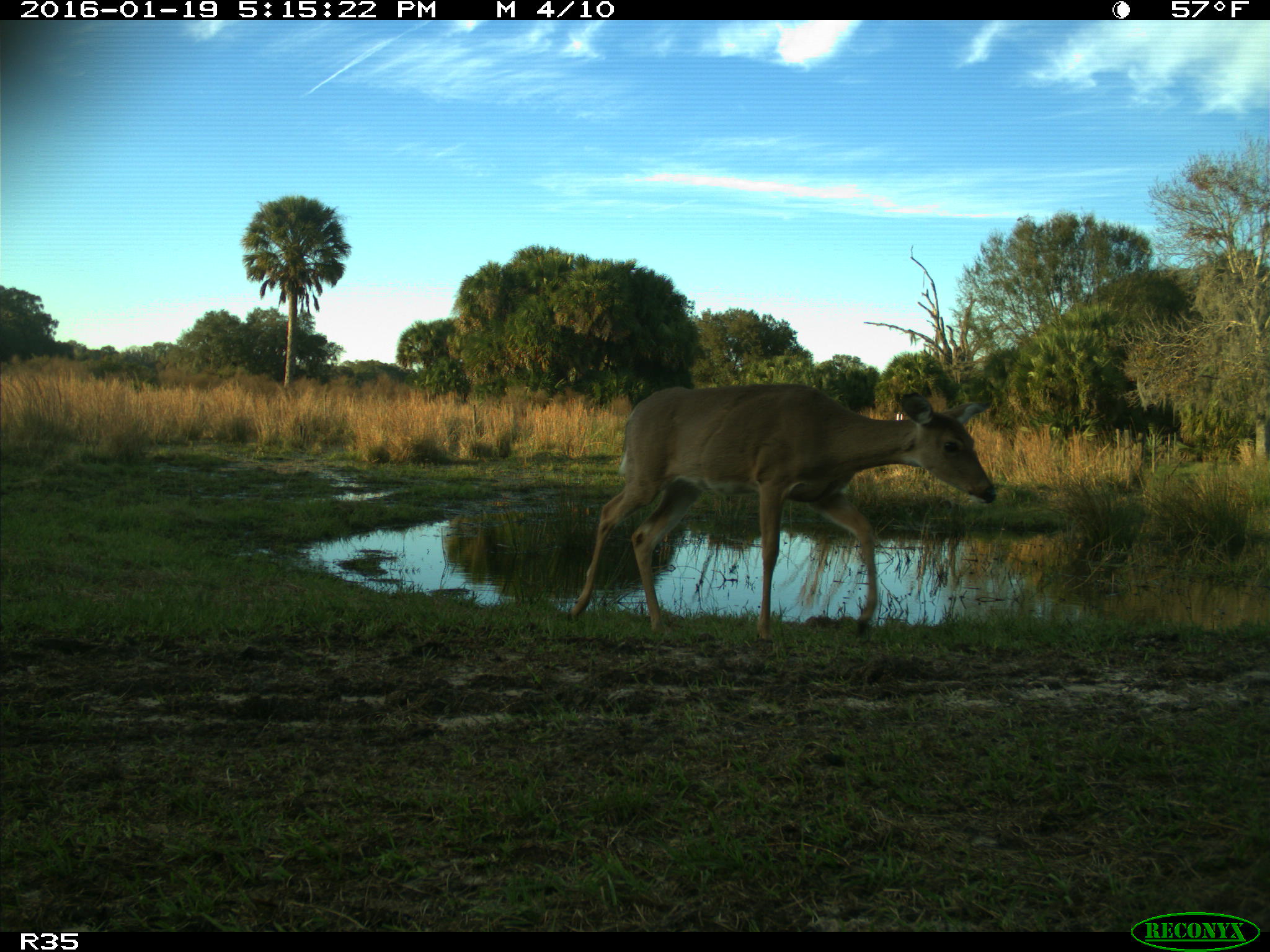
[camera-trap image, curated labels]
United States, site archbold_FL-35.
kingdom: Animalia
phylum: Chordata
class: Mammalia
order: Artiodactyla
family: Cervidae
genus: Odocoileus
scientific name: Odocoileus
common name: deer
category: unidentified deer